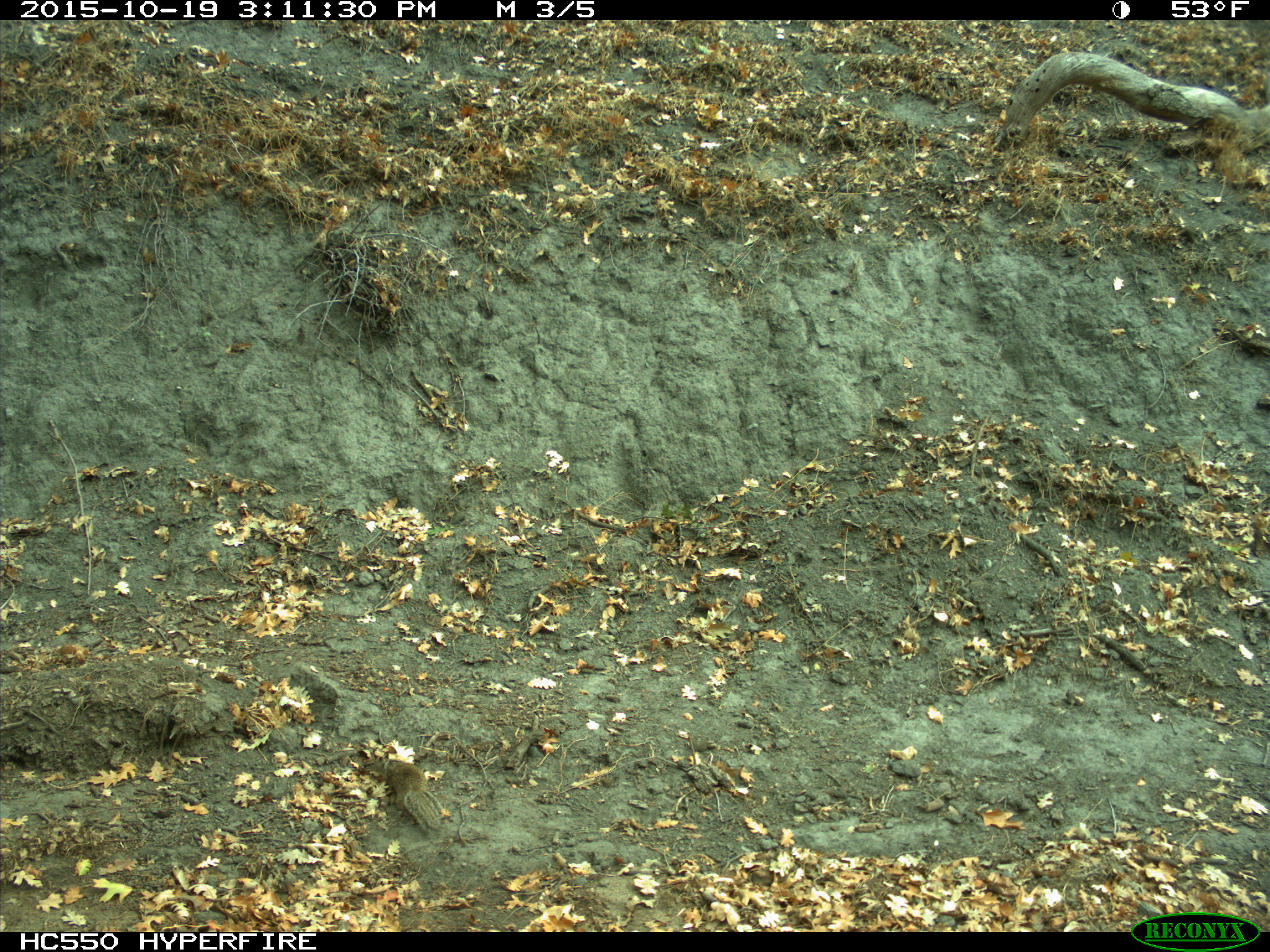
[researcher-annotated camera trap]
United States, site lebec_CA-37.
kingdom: Animalia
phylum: Chordata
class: Mammalia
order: Rodentia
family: Sciuridae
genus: Otospermophilus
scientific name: Otospermophilus beecheyi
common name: california ground squirrel